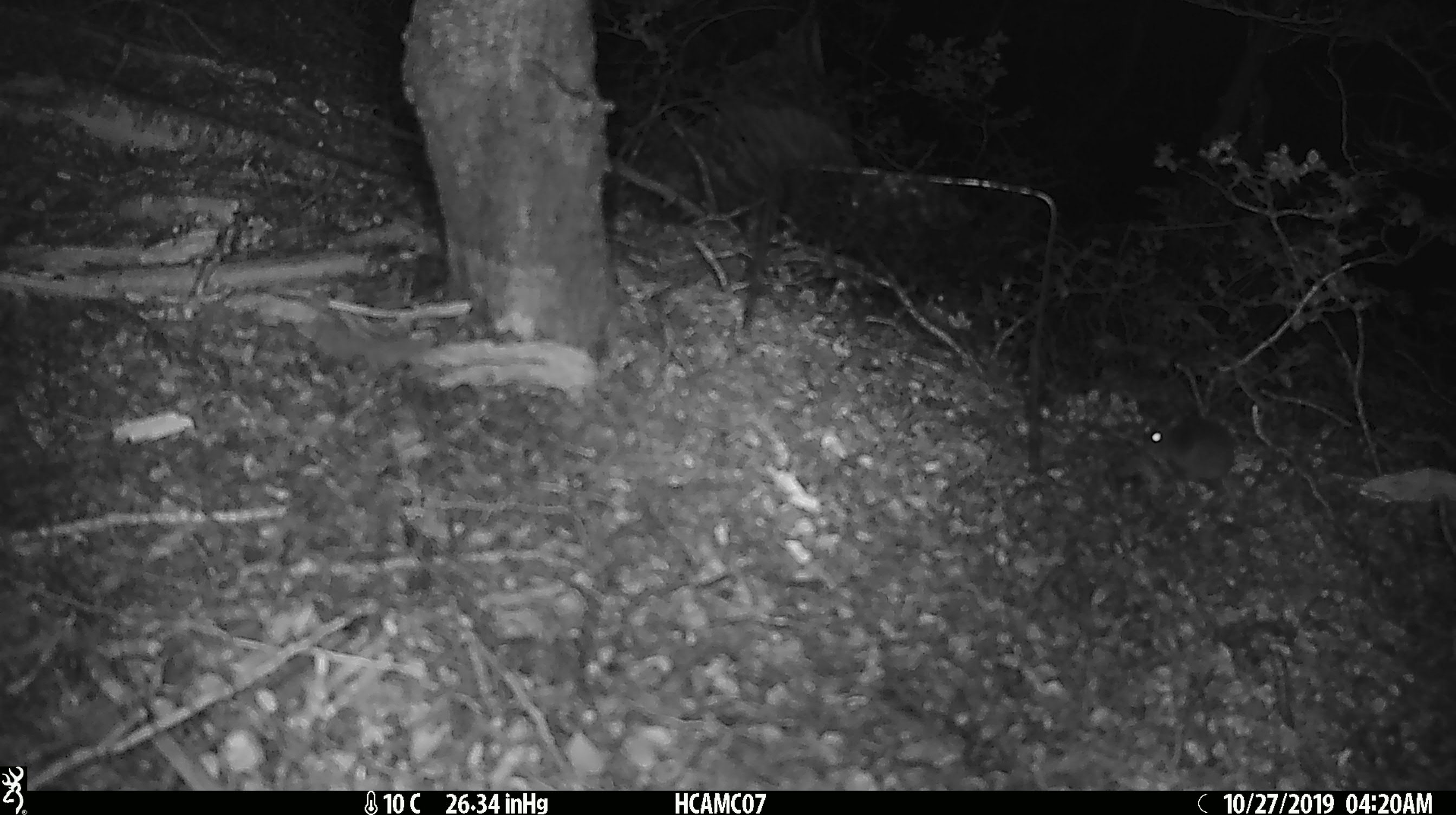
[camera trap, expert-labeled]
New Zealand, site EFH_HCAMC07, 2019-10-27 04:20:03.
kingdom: Animalia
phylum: Chordata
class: Mammalia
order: Rodentia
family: Muridae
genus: Mus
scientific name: Mus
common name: mouse